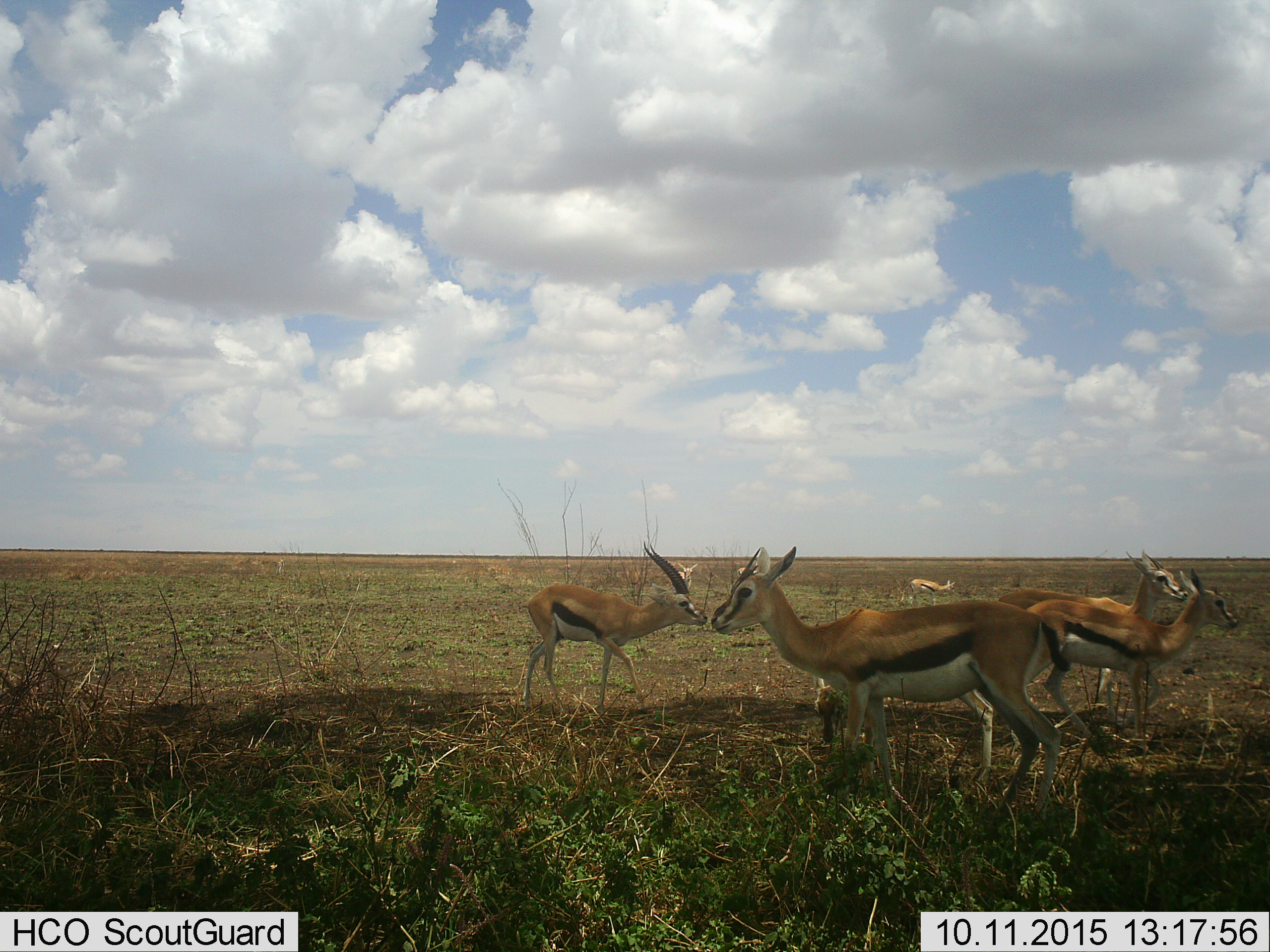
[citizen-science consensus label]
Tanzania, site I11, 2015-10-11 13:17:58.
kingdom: Animalia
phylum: Chordata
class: Mammalia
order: Artiodactyla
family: Bovidae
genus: Eudorcas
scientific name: Eudorcas thomsonii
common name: thomson's gazelle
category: gazellethomsons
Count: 7.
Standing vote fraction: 100%.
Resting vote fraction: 0%.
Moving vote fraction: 50%.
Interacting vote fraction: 10%.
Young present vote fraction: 0%.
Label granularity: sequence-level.